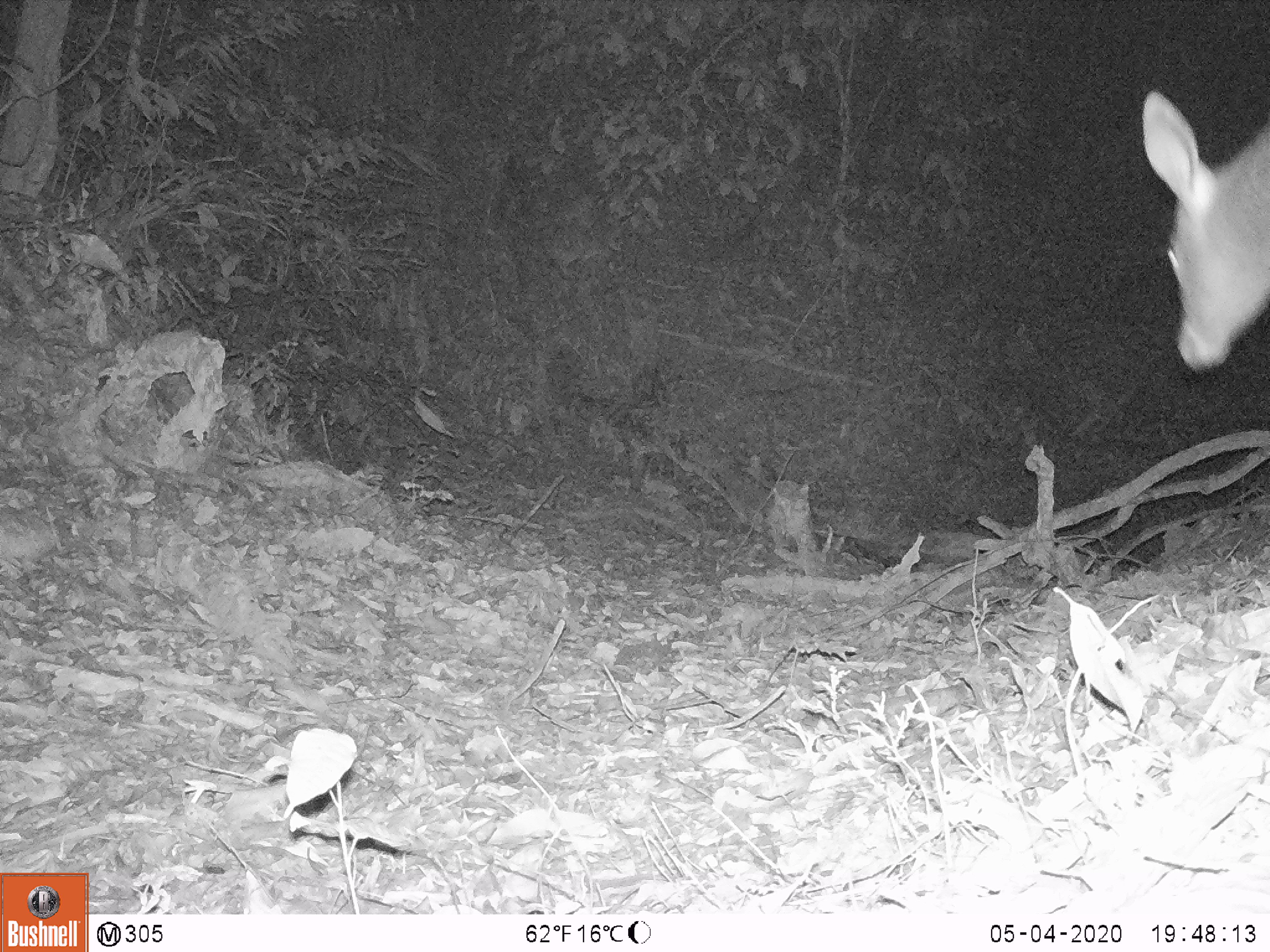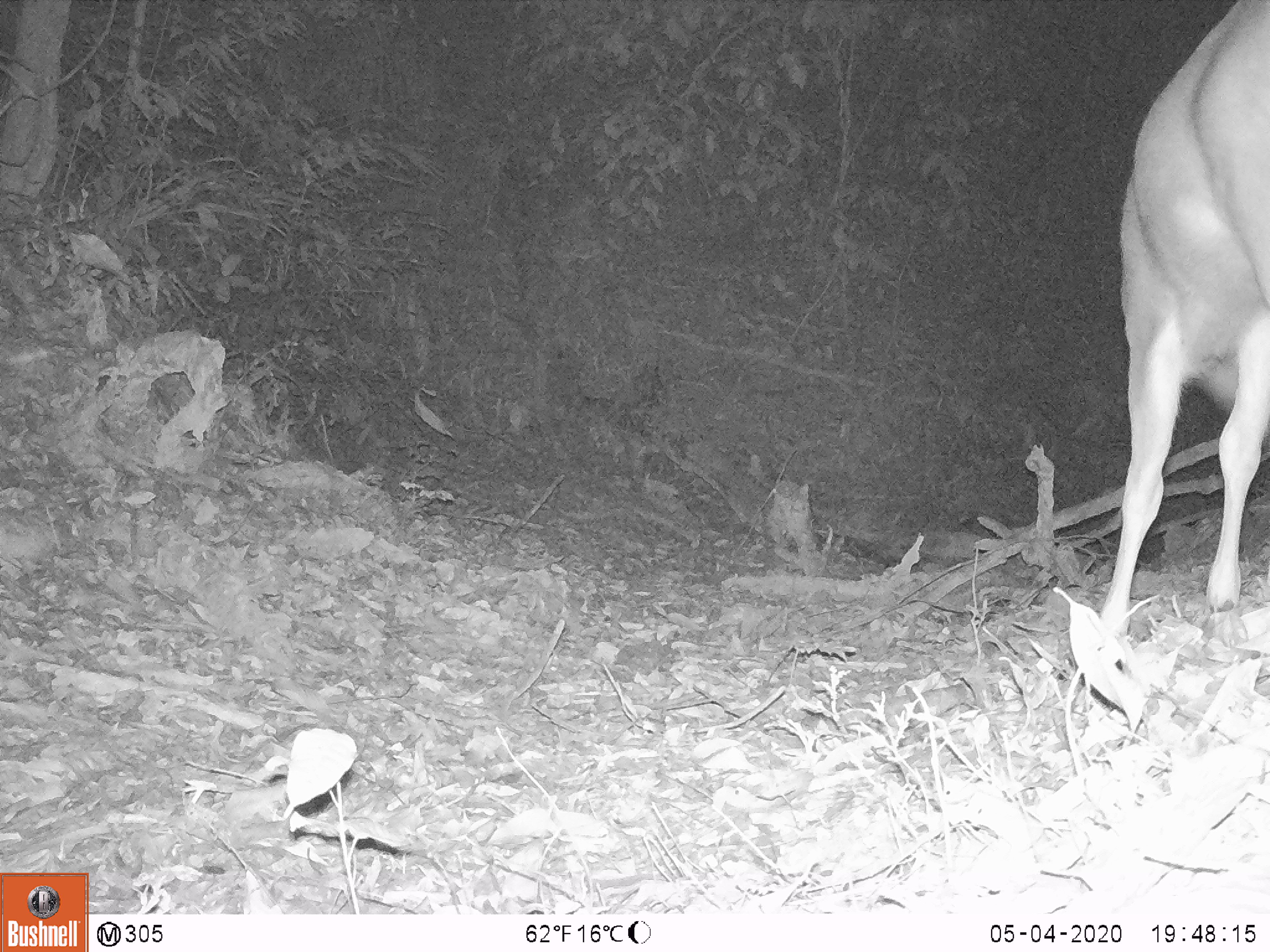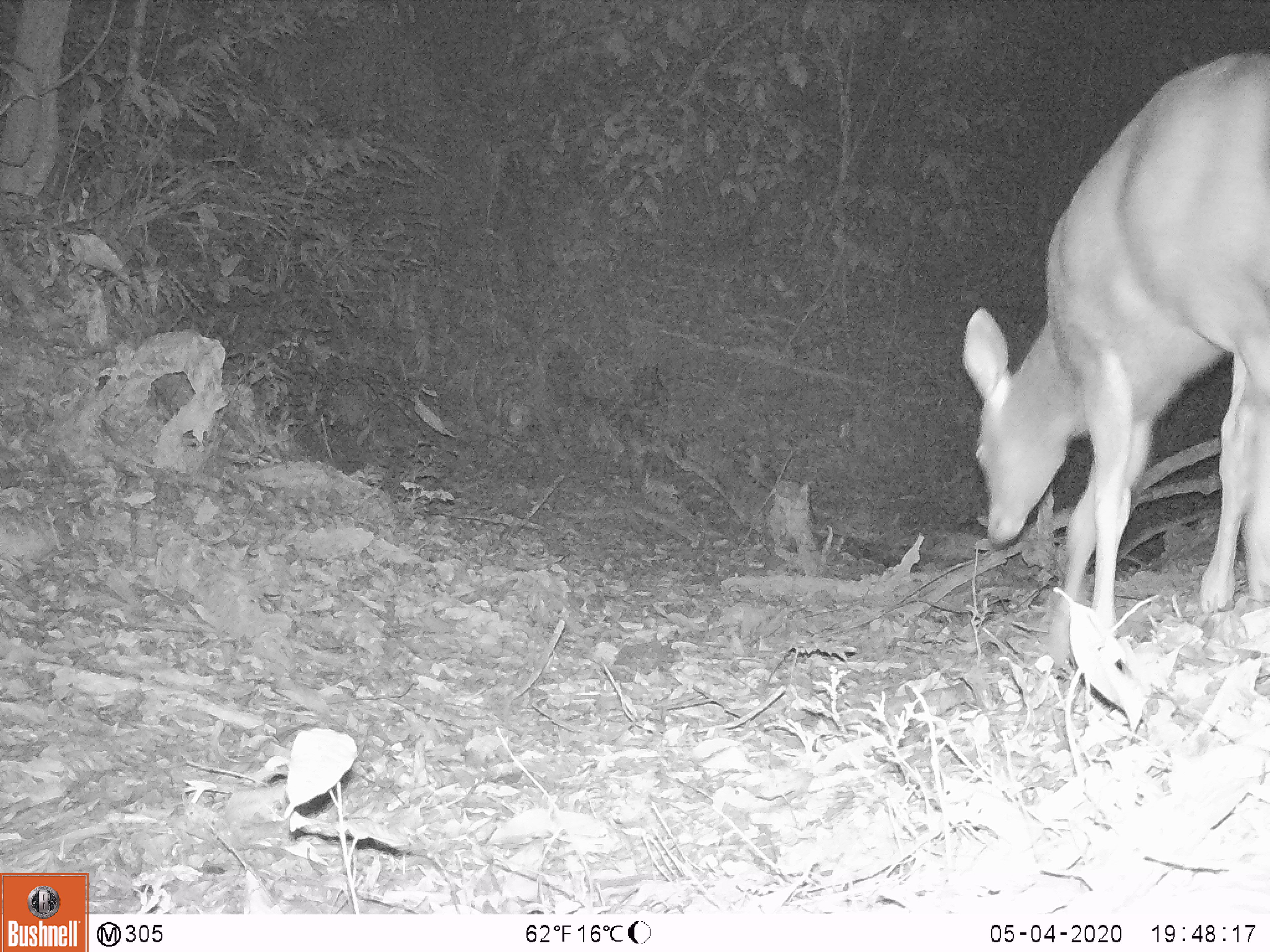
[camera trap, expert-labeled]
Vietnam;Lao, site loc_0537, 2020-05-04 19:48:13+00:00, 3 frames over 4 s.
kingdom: Animalia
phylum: Chordata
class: Mammalia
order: Artiodactyla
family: Cervidae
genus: Rusa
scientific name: Rusa unicolor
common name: sambar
Sambar (Rusa unicolor). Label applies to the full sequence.